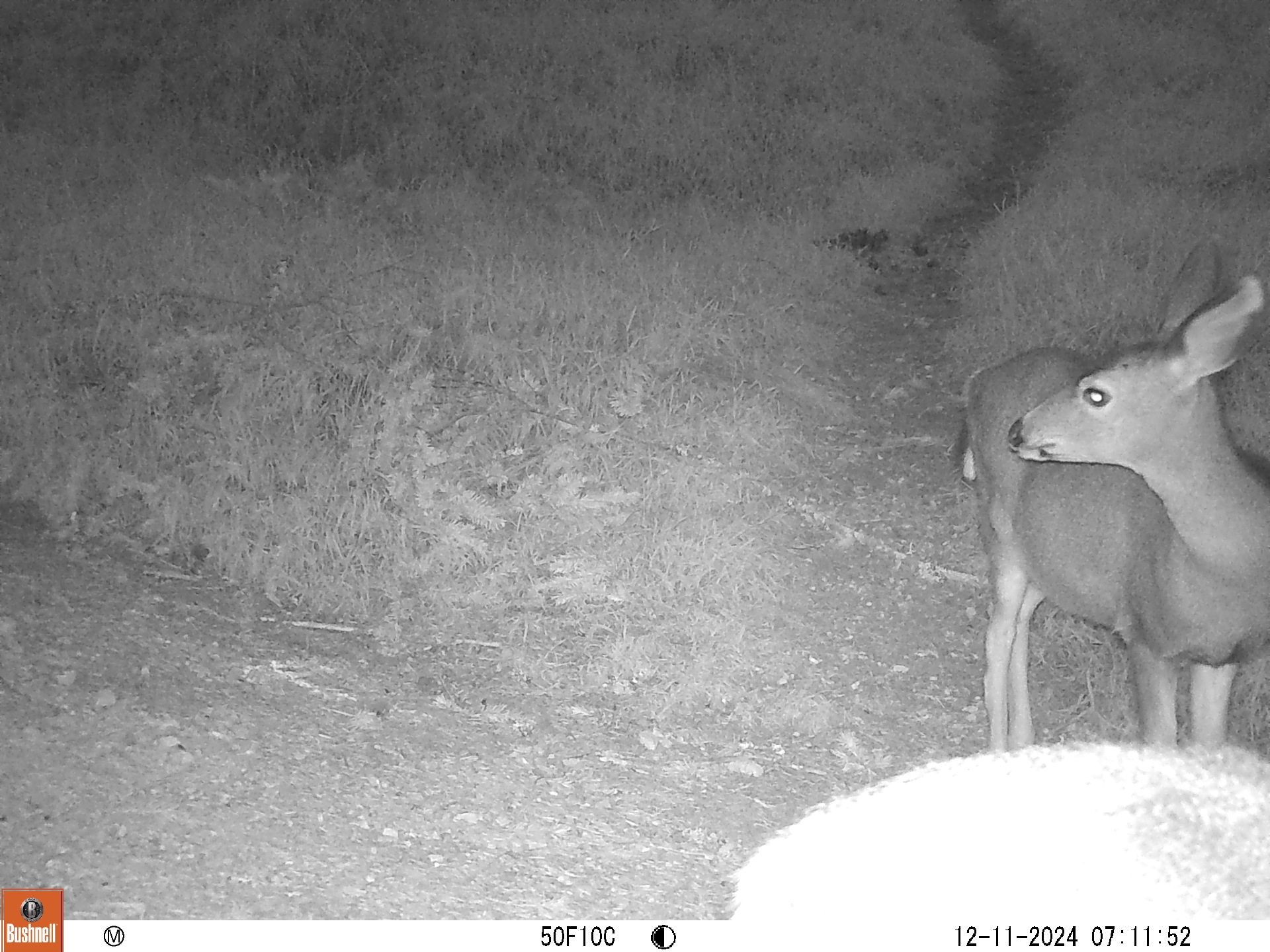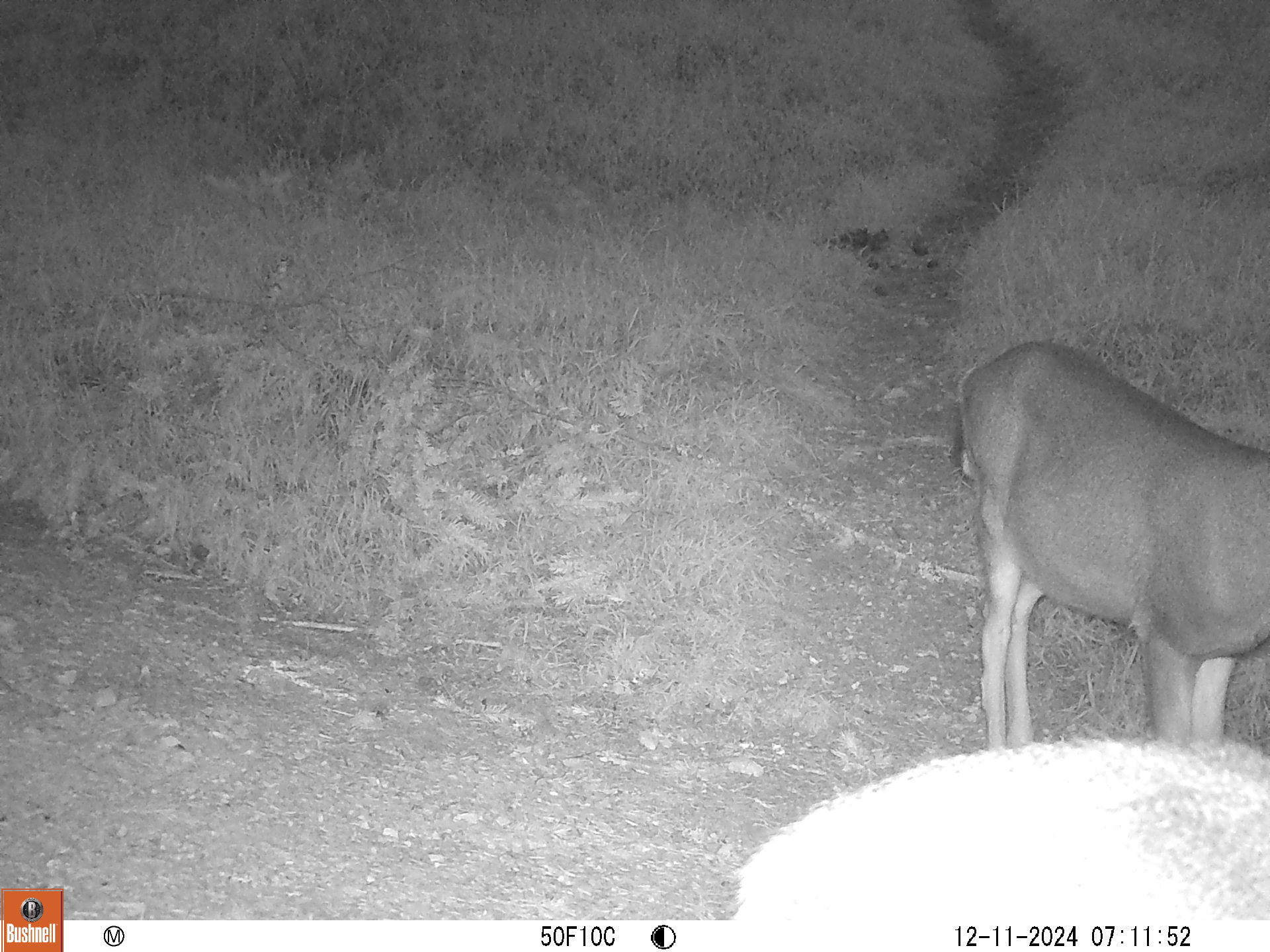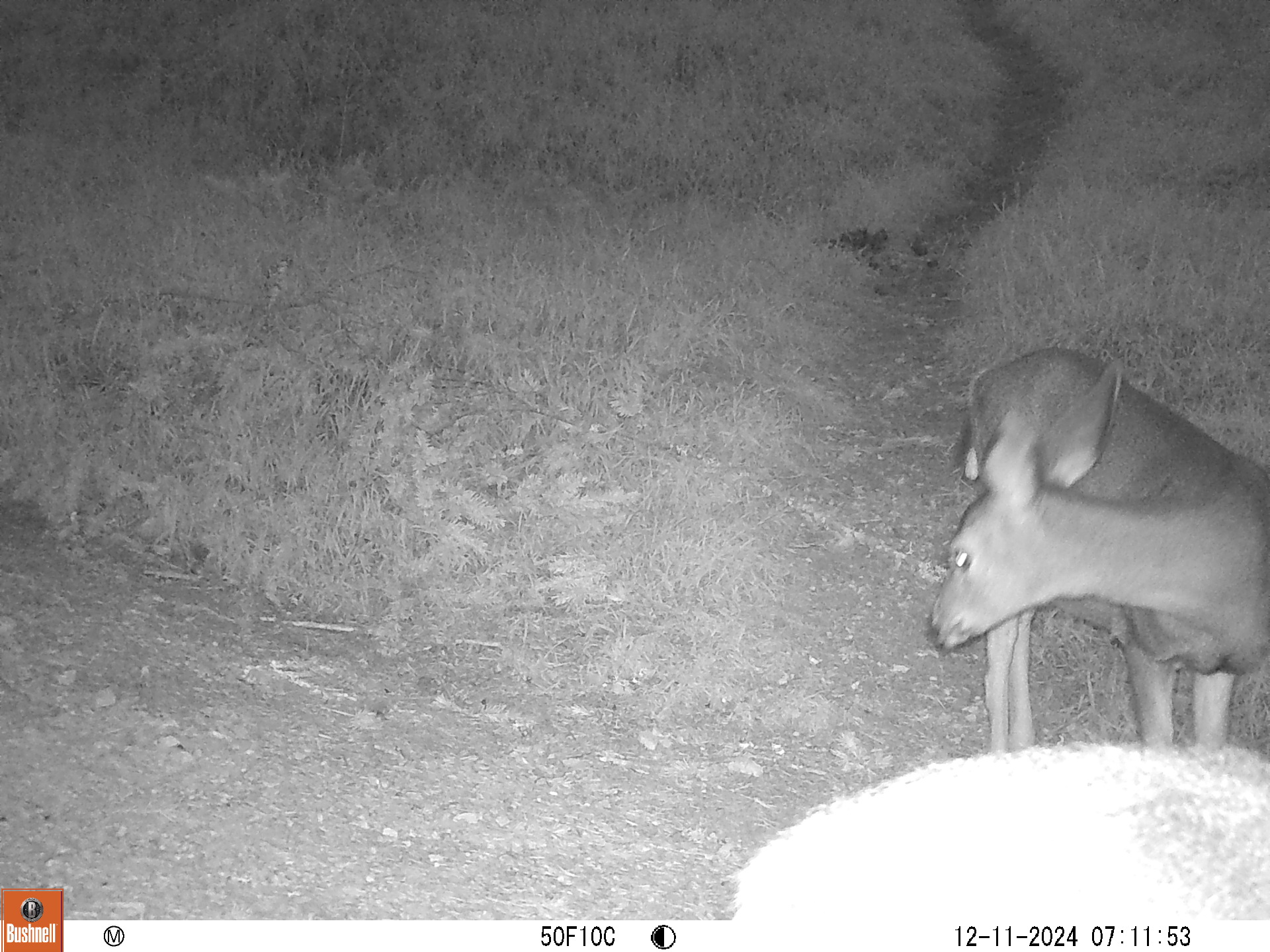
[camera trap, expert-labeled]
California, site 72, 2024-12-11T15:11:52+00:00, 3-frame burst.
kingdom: Animalia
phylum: Chordata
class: Mammalia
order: Artiodactyla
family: Cervidae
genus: Odocoileus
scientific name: Odocoileus hemionus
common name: mule deer